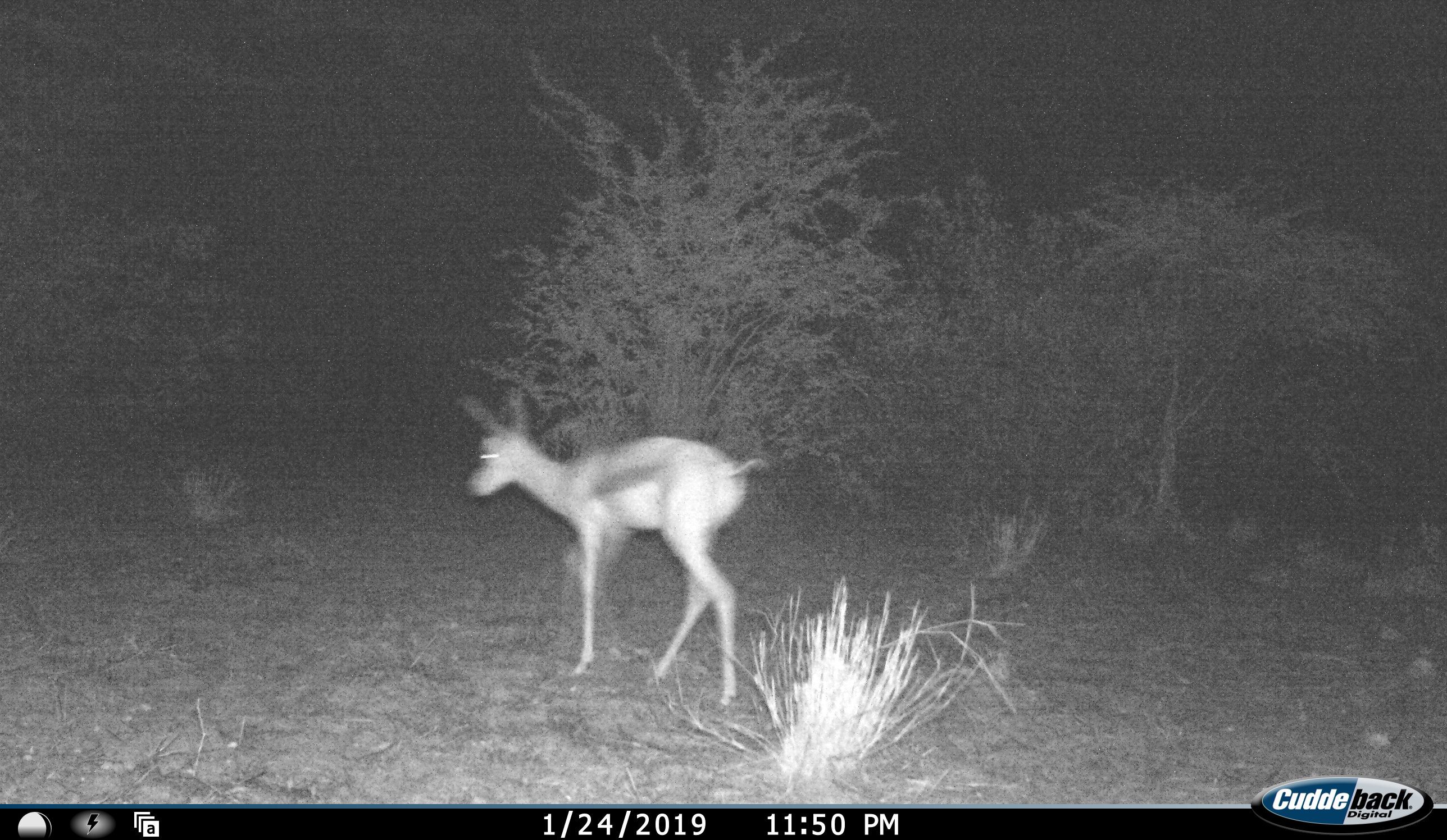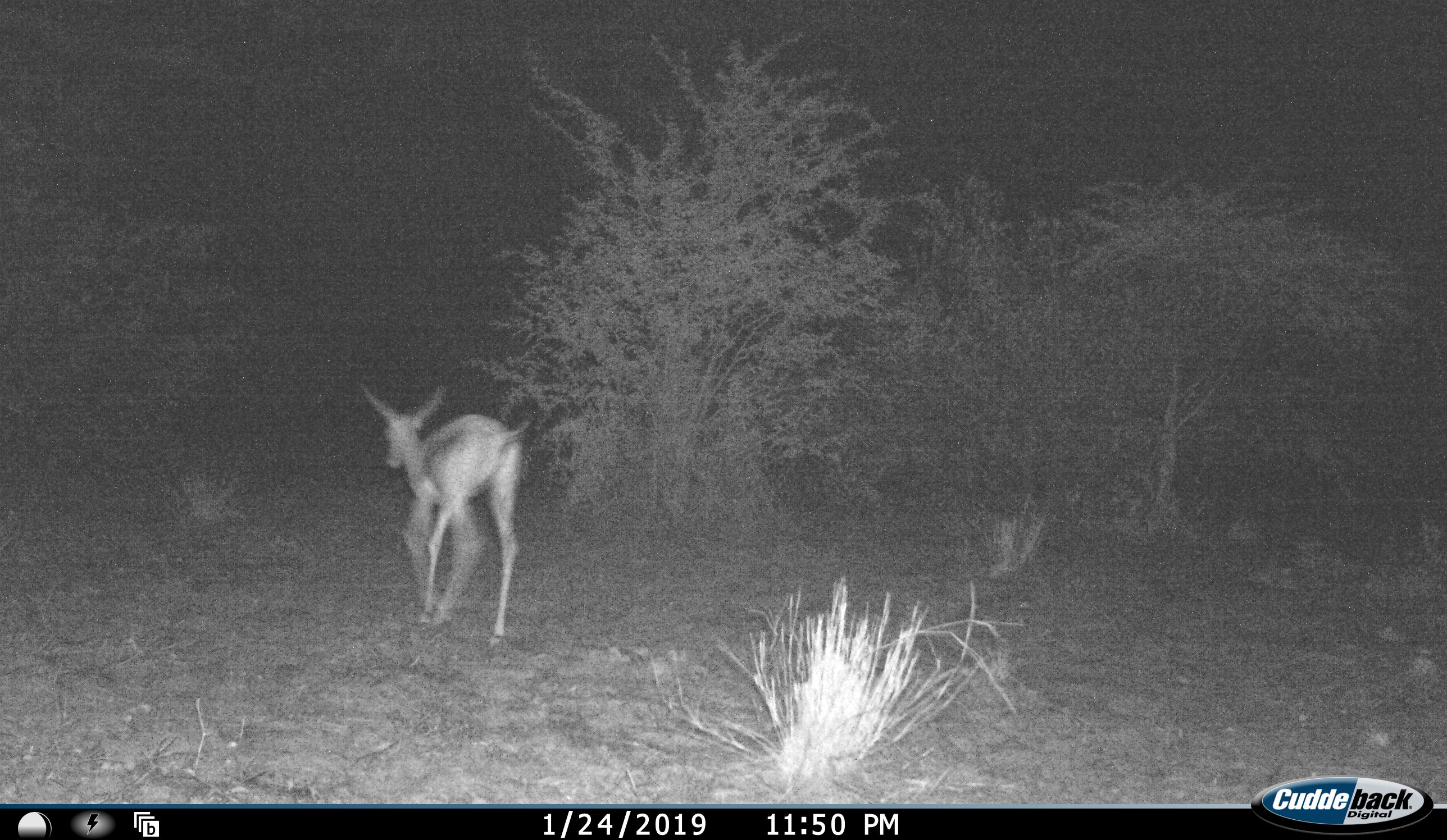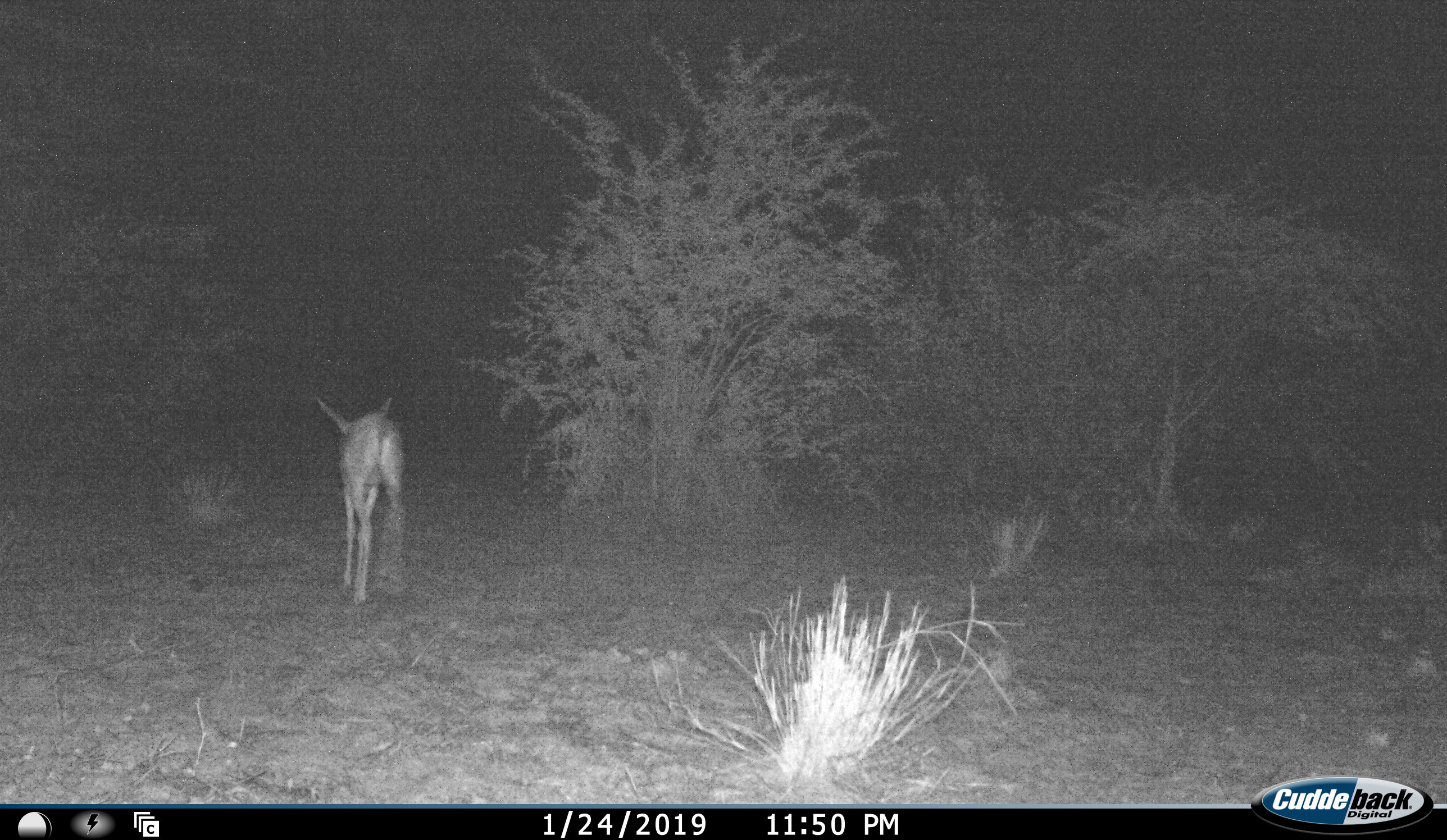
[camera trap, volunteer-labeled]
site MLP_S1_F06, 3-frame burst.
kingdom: Animalia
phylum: Chordata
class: Mammalia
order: Artiodactyla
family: Bovidae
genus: Antidorcas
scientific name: Antidorcas marsupialis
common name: springbok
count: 1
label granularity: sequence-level